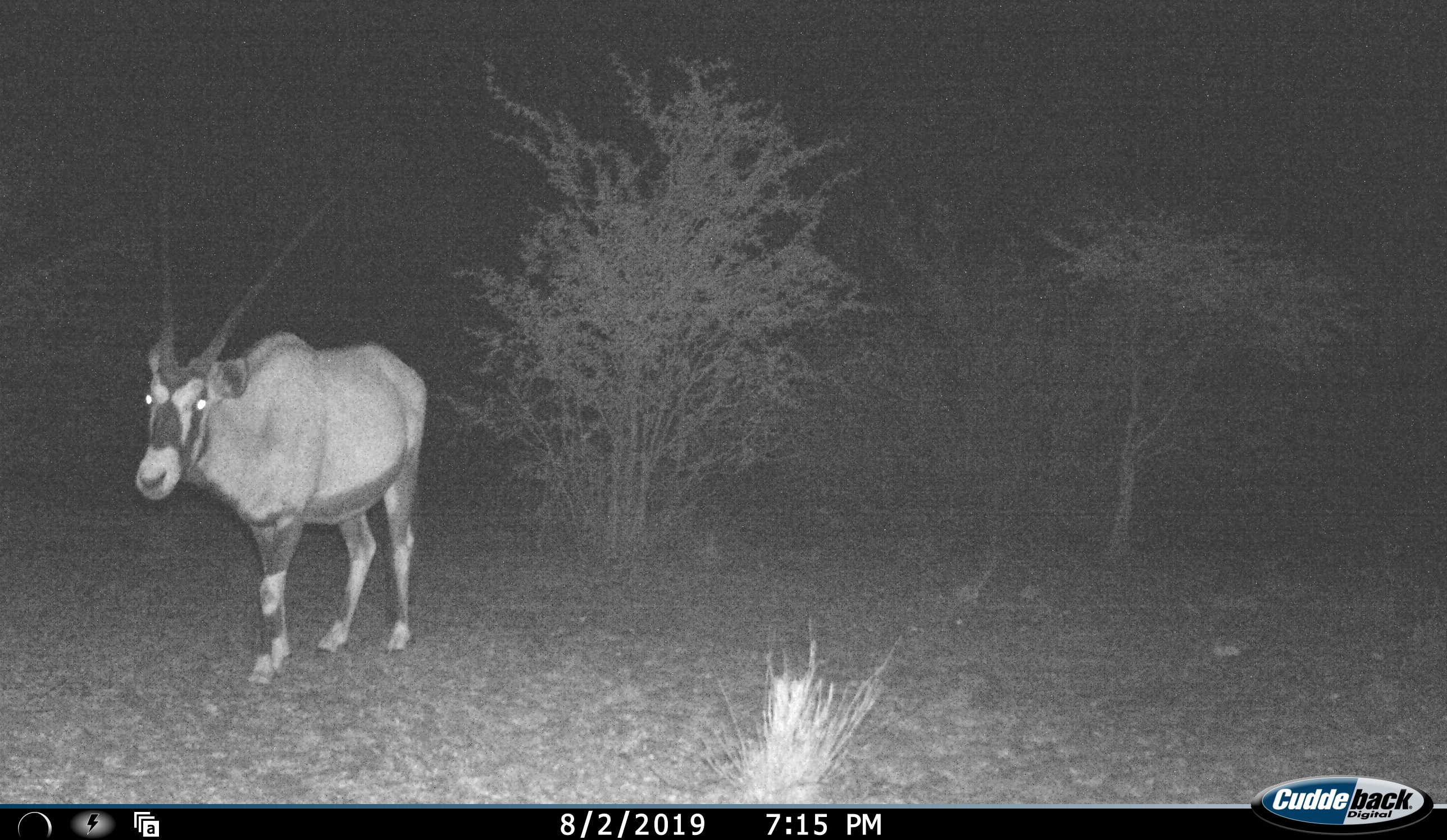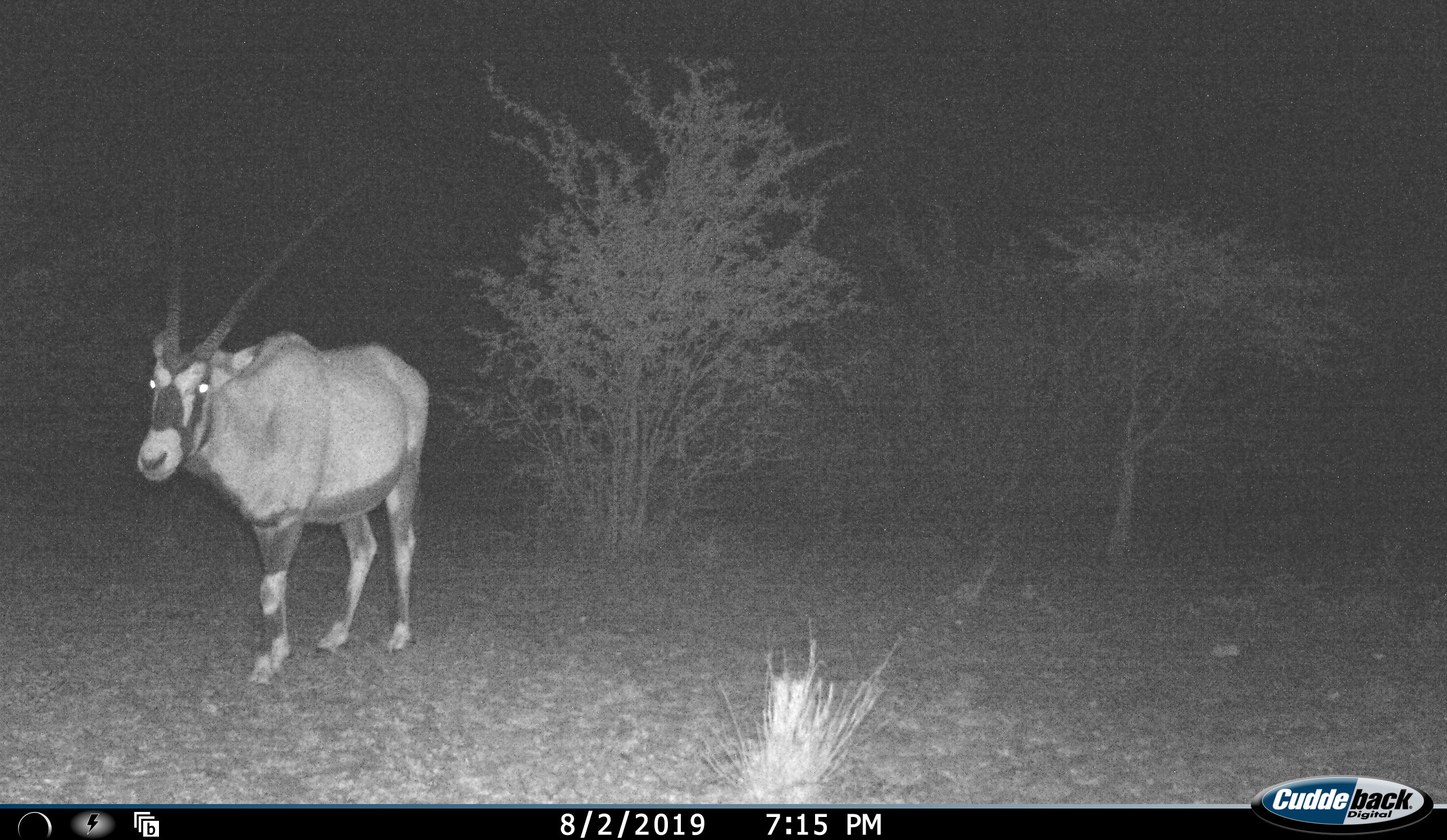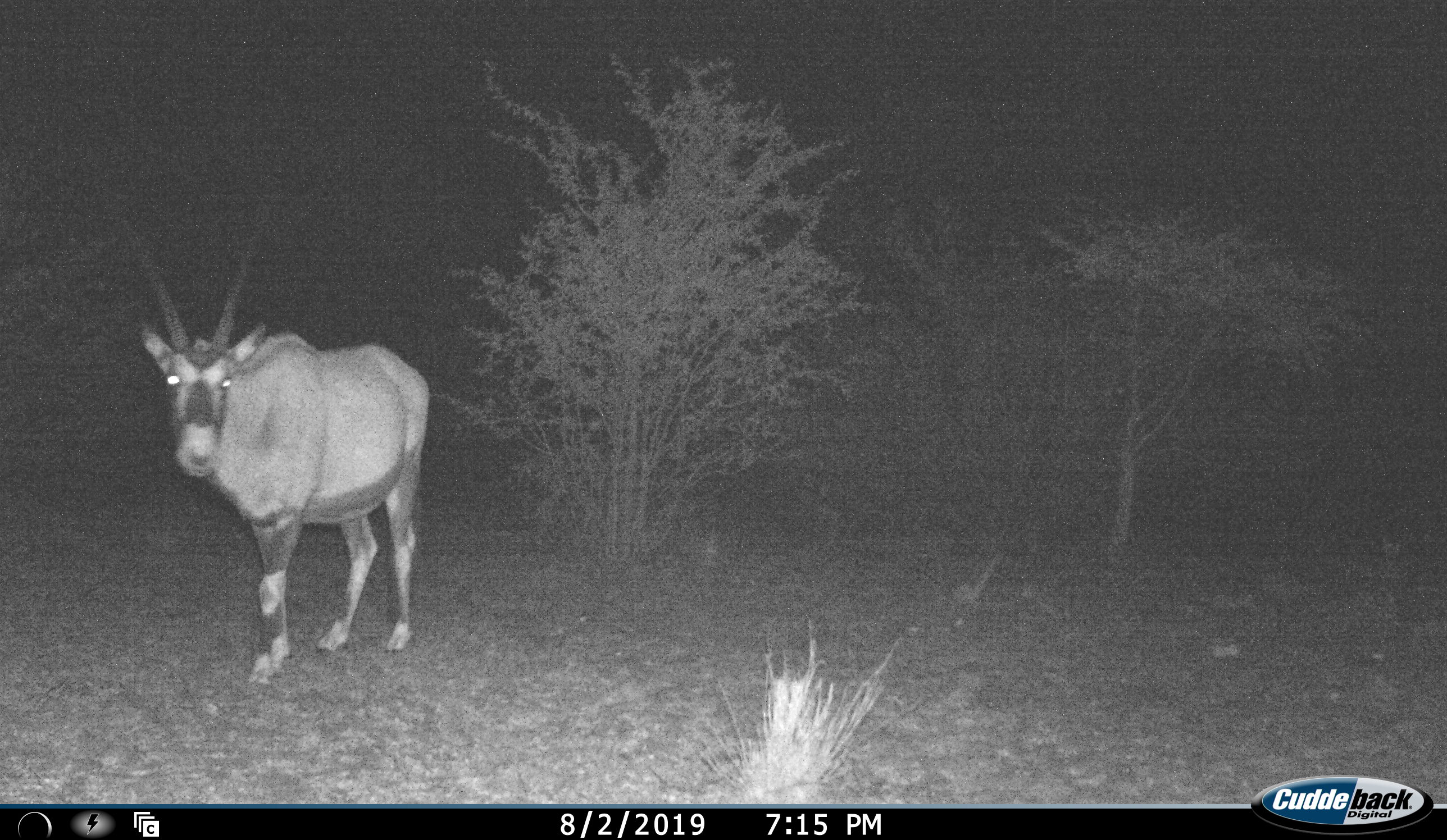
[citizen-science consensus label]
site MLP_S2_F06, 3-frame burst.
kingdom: Animalia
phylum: Chordata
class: Mammalia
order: Artiodactyla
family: Bovidae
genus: Oryx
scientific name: Oryx gazella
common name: gemsbok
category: oryx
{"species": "oryx (gemsbok) (Oryx gazella)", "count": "1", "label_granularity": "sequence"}